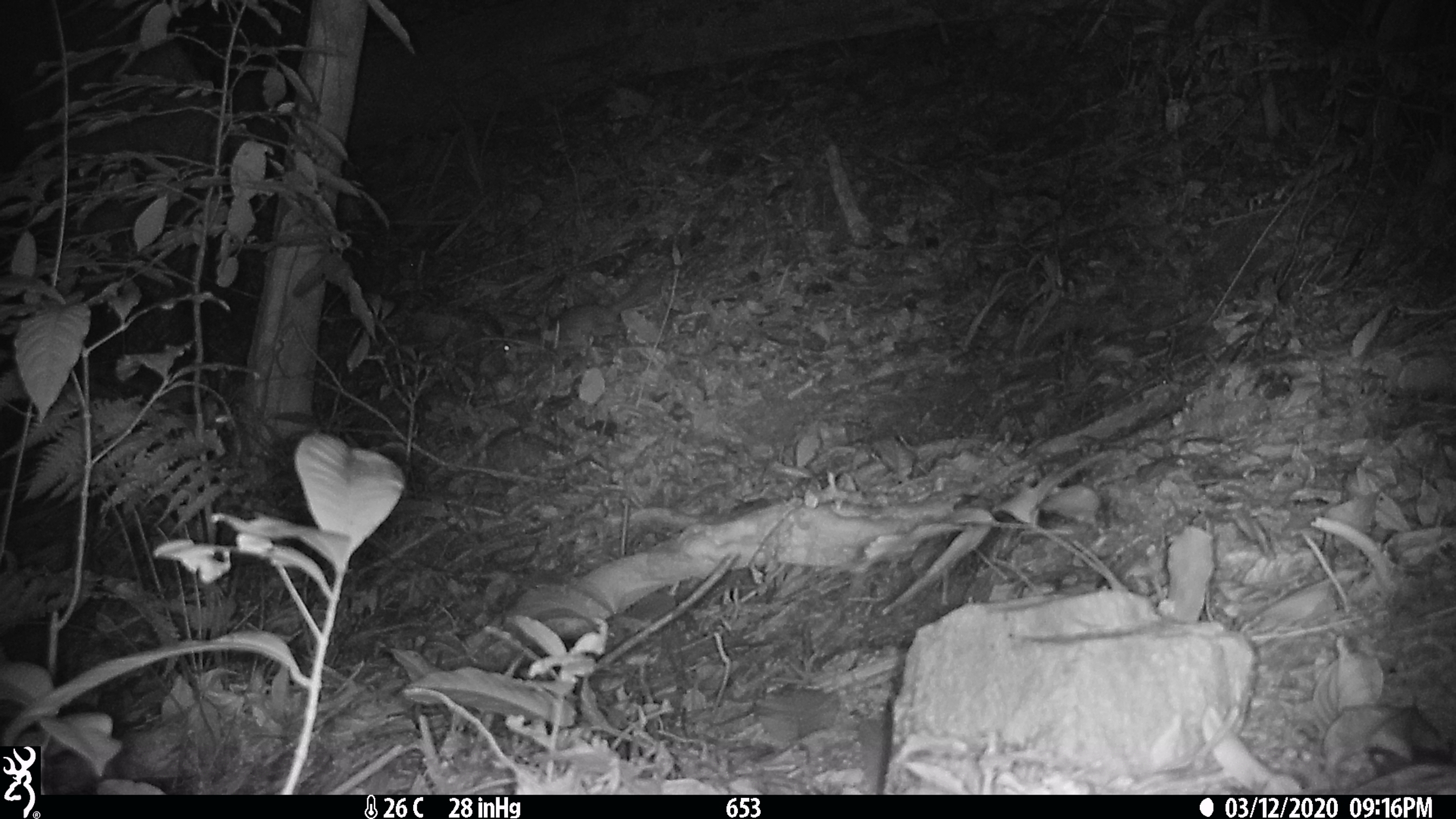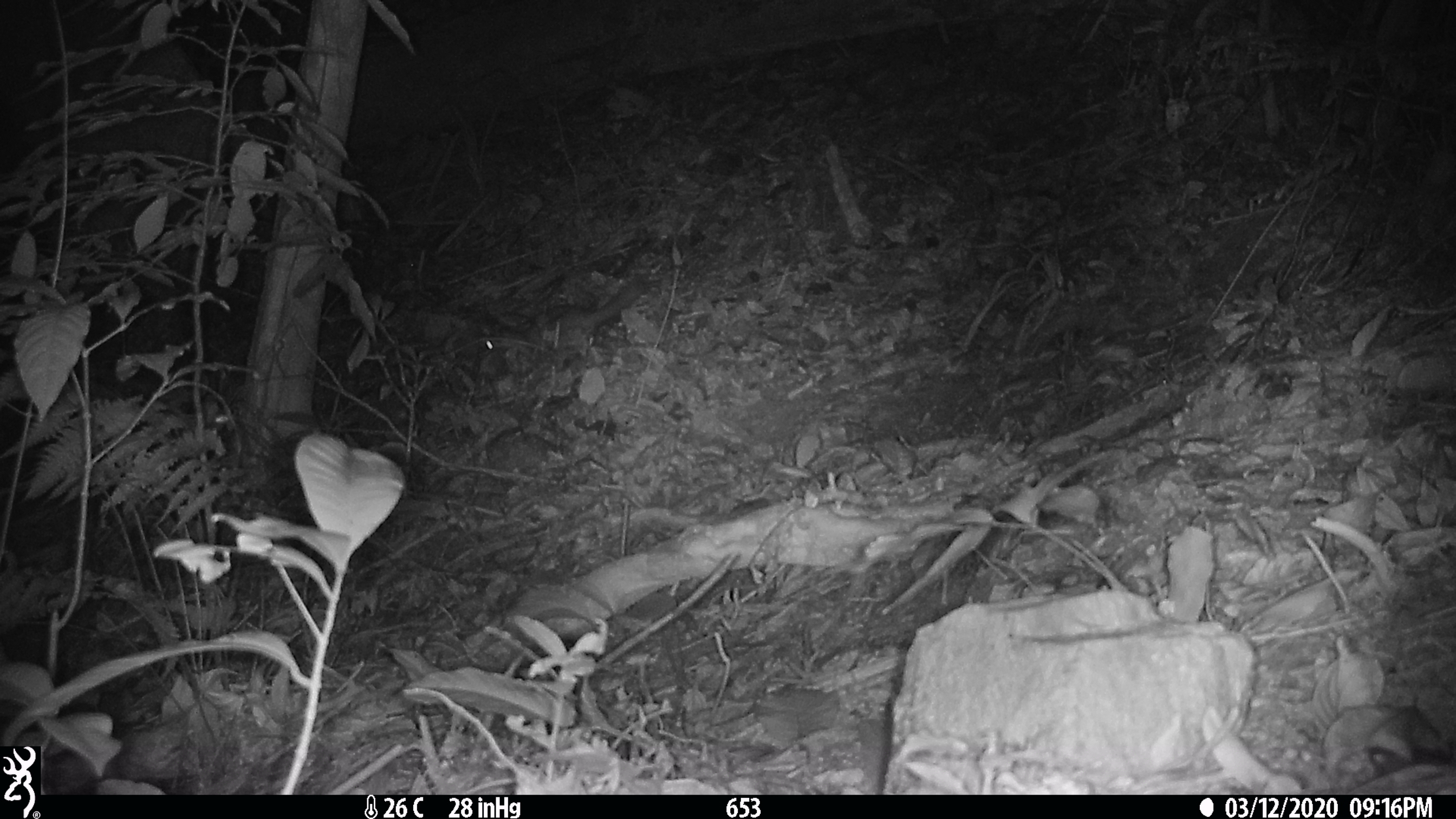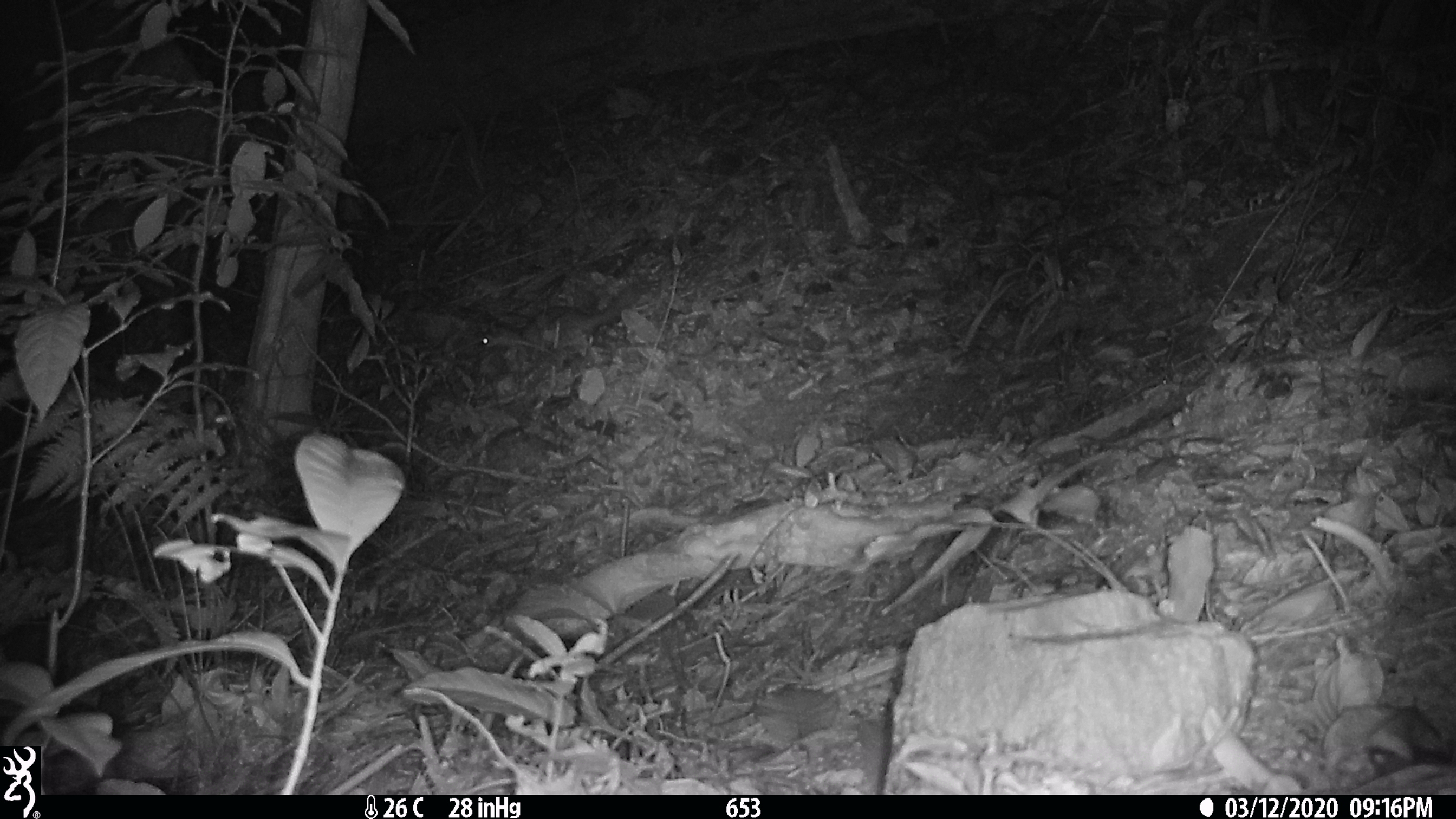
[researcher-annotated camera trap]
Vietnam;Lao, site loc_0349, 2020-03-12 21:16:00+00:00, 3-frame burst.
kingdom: Animalia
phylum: Chordata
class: Mammalia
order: Carnivora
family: Mustelidae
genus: Melogale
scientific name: Melogale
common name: ferret badger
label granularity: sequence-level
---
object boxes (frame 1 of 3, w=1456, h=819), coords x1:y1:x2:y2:
ferret badger: 500:275:663:364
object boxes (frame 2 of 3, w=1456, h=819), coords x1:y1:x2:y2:
ferret badger: 477:278:651:356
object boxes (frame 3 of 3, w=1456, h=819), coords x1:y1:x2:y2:
ferret badger: 475:278:651:355